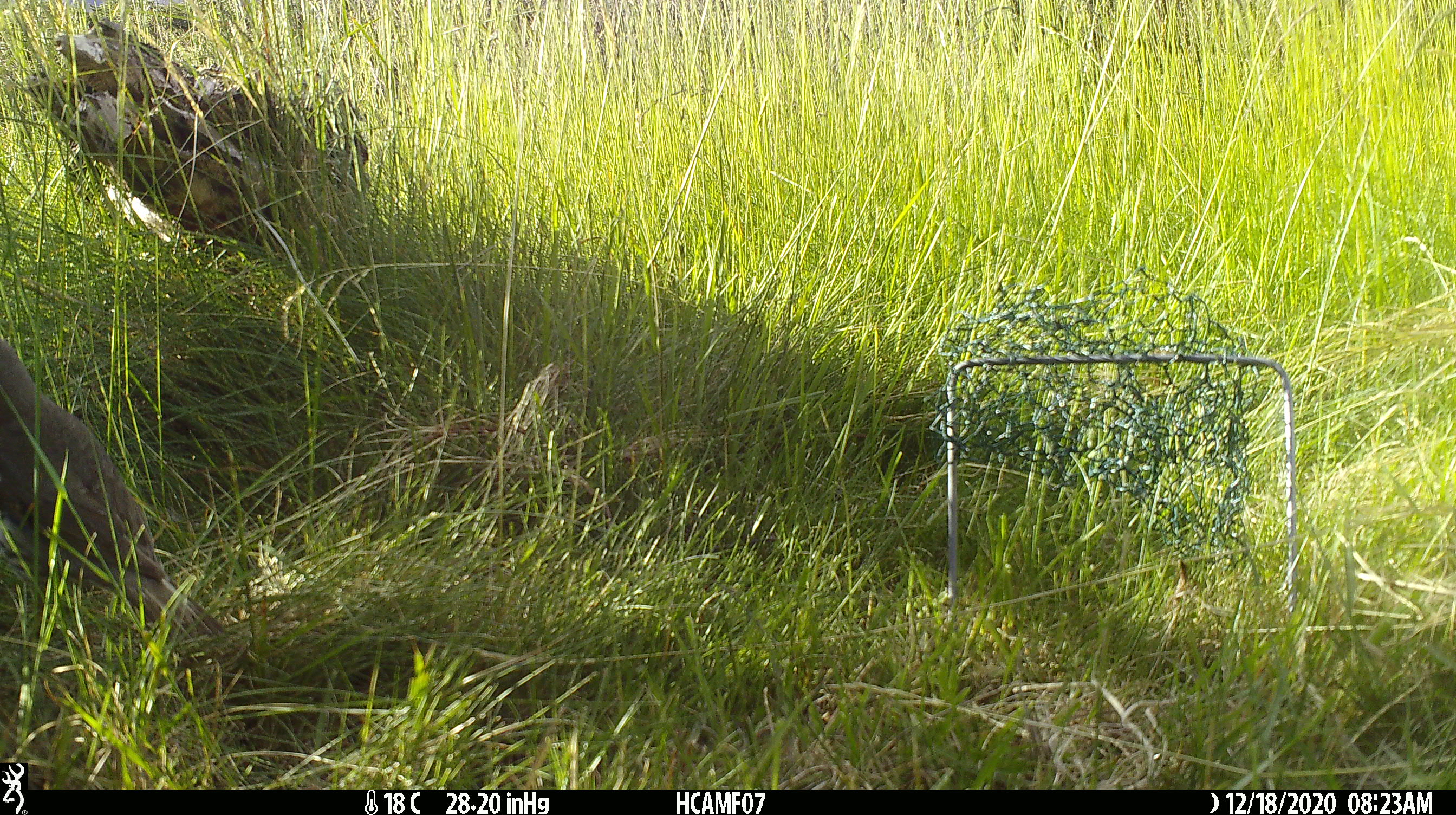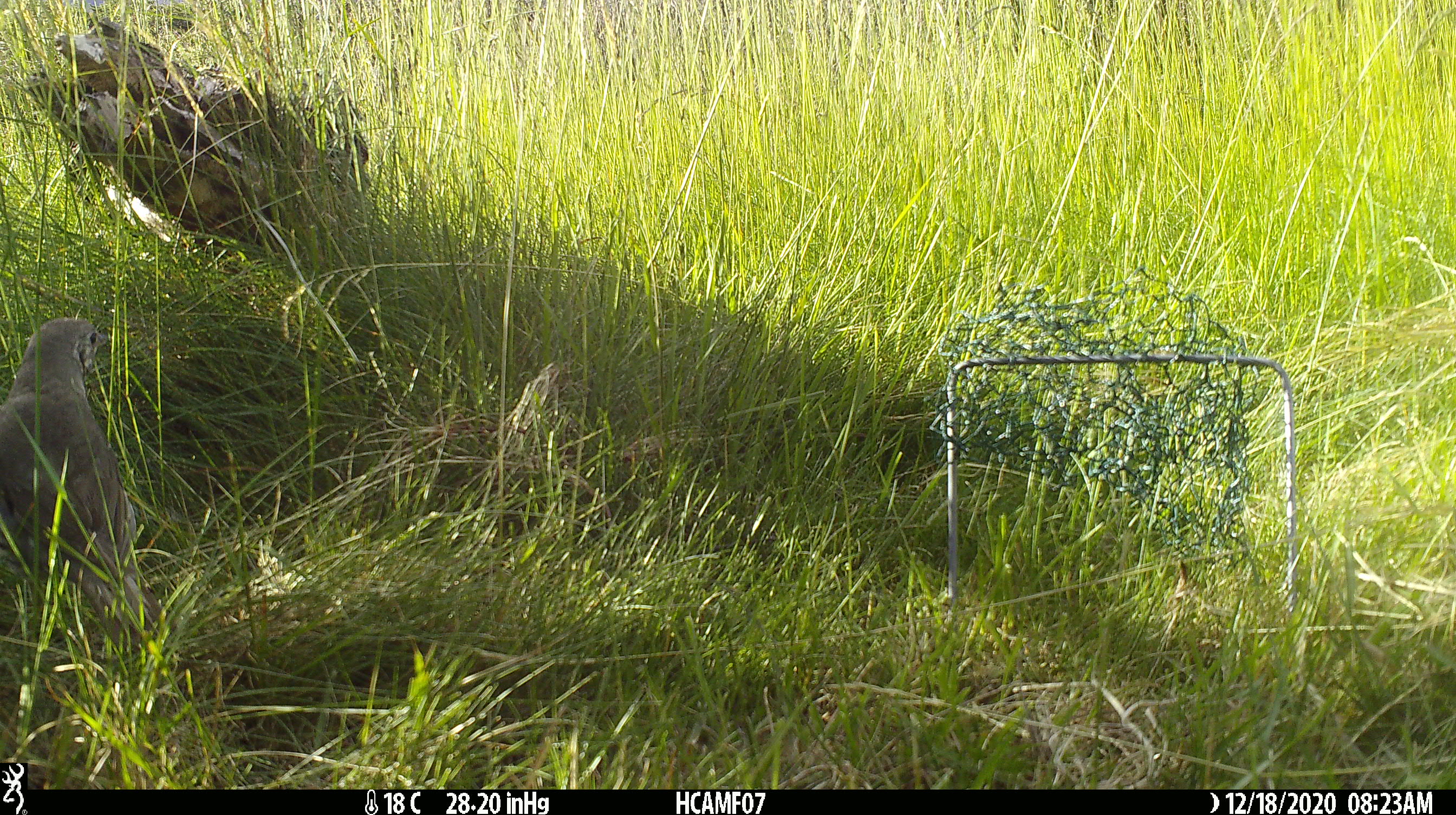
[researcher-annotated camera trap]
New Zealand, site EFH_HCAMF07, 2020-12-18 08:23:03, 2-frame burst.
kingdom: Animalia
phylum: Chordata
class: Aves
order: Passeriformes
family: Turdidae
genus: Turdus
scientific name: Turdus philomelos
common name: song thrush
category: thrush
Thrush (song thrush) (Turdus philomelos).